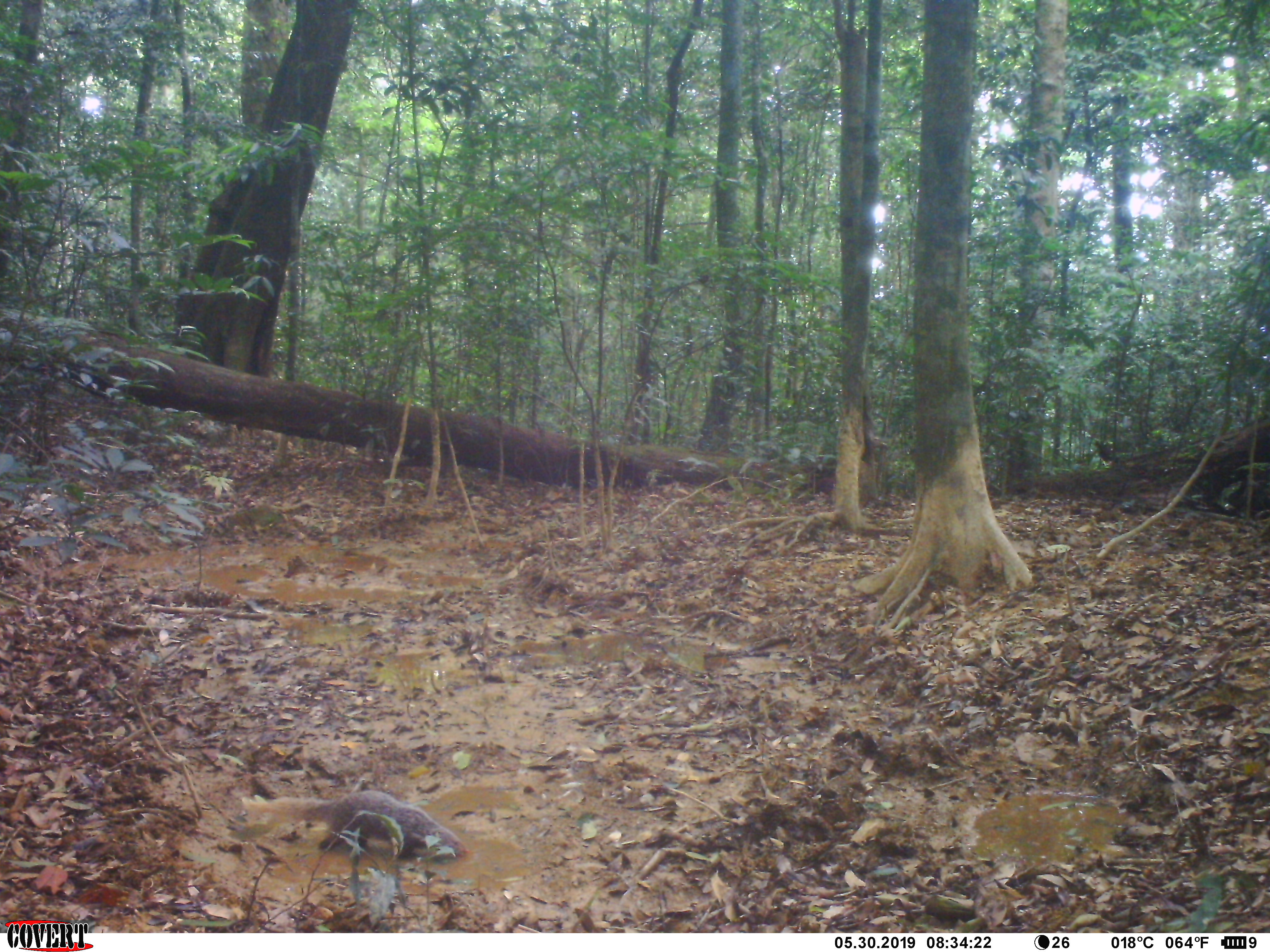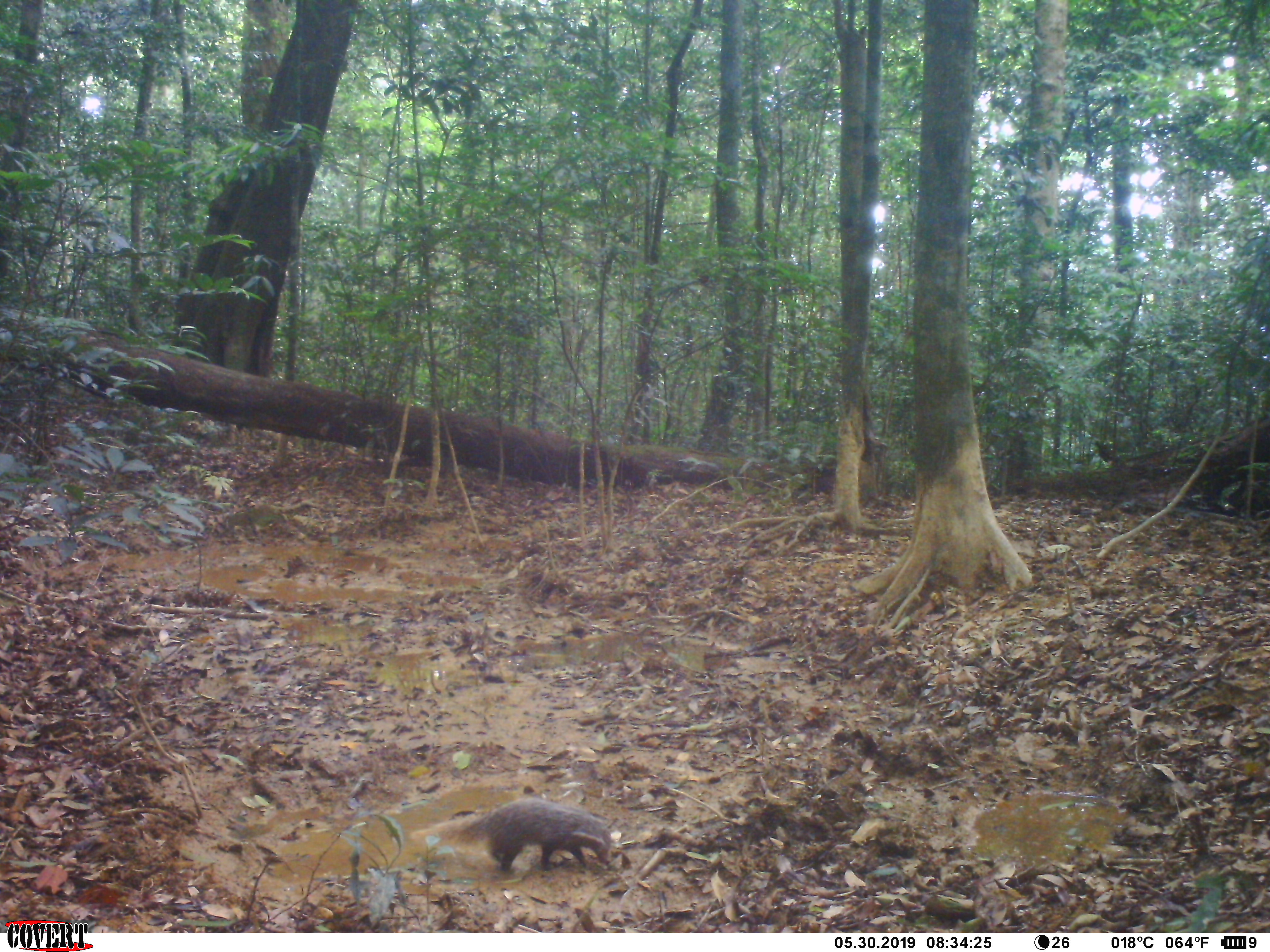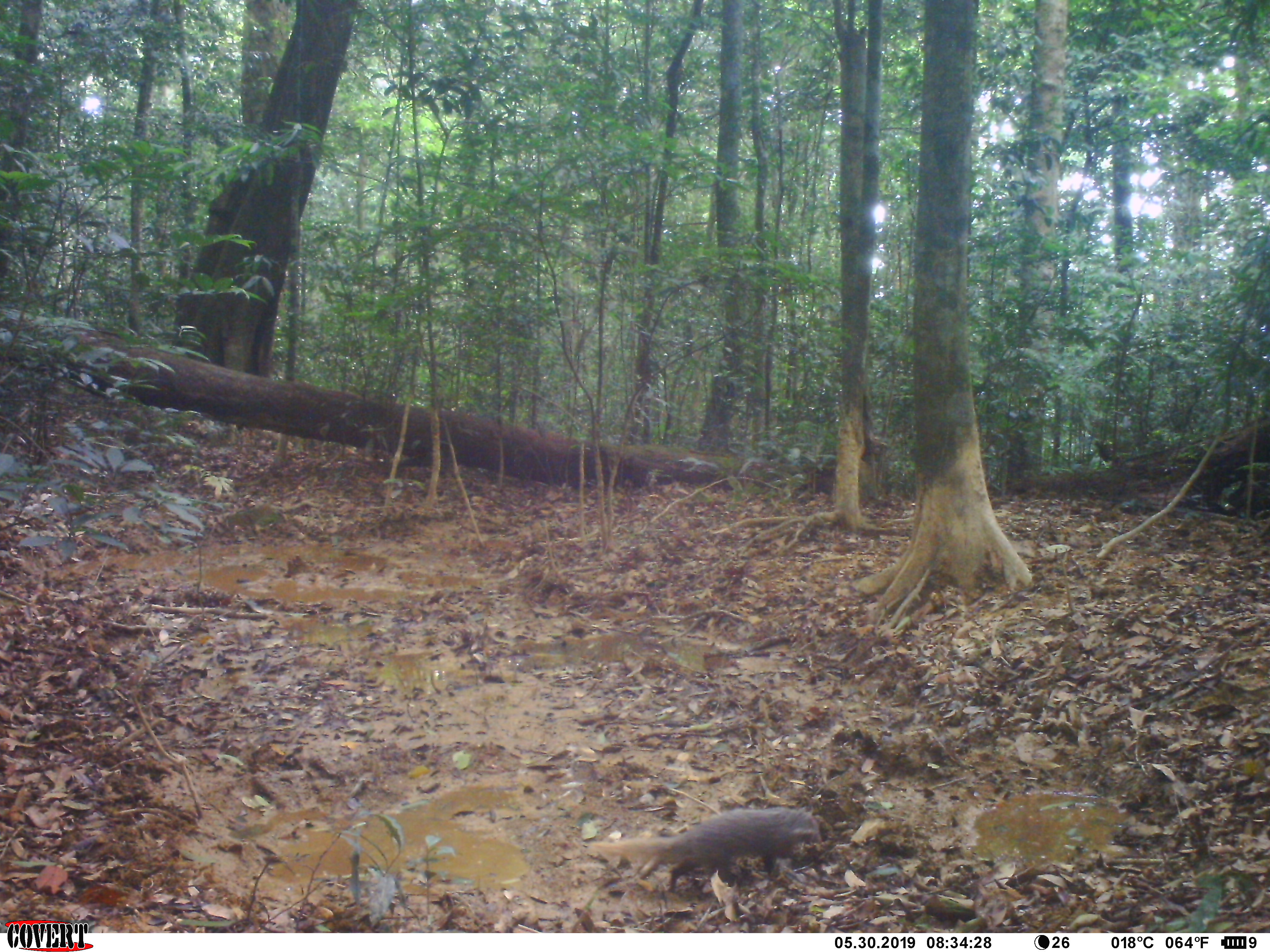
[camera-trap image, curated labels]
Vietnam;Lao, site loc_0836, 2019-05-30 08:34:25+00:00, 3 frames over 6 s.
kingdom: Animalia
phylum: Chordata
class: Mammalia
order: Carnivora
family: Herpestidae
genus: Urva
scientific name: Urva urva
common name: crab-eating mongoose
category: crab eating mongoose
Crab eating mongoose (crab-eating mongoose) (Urva urva). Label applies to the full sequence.